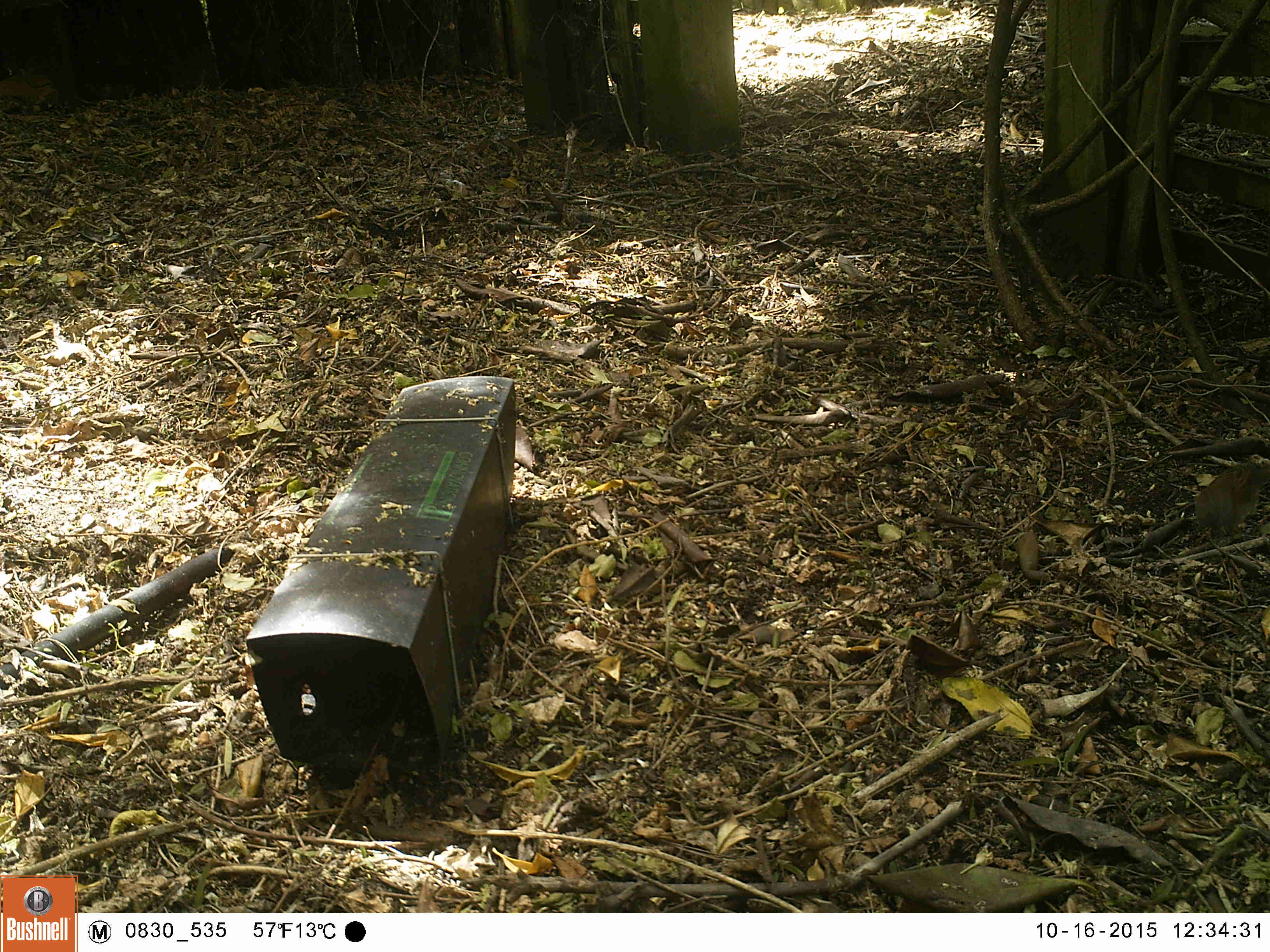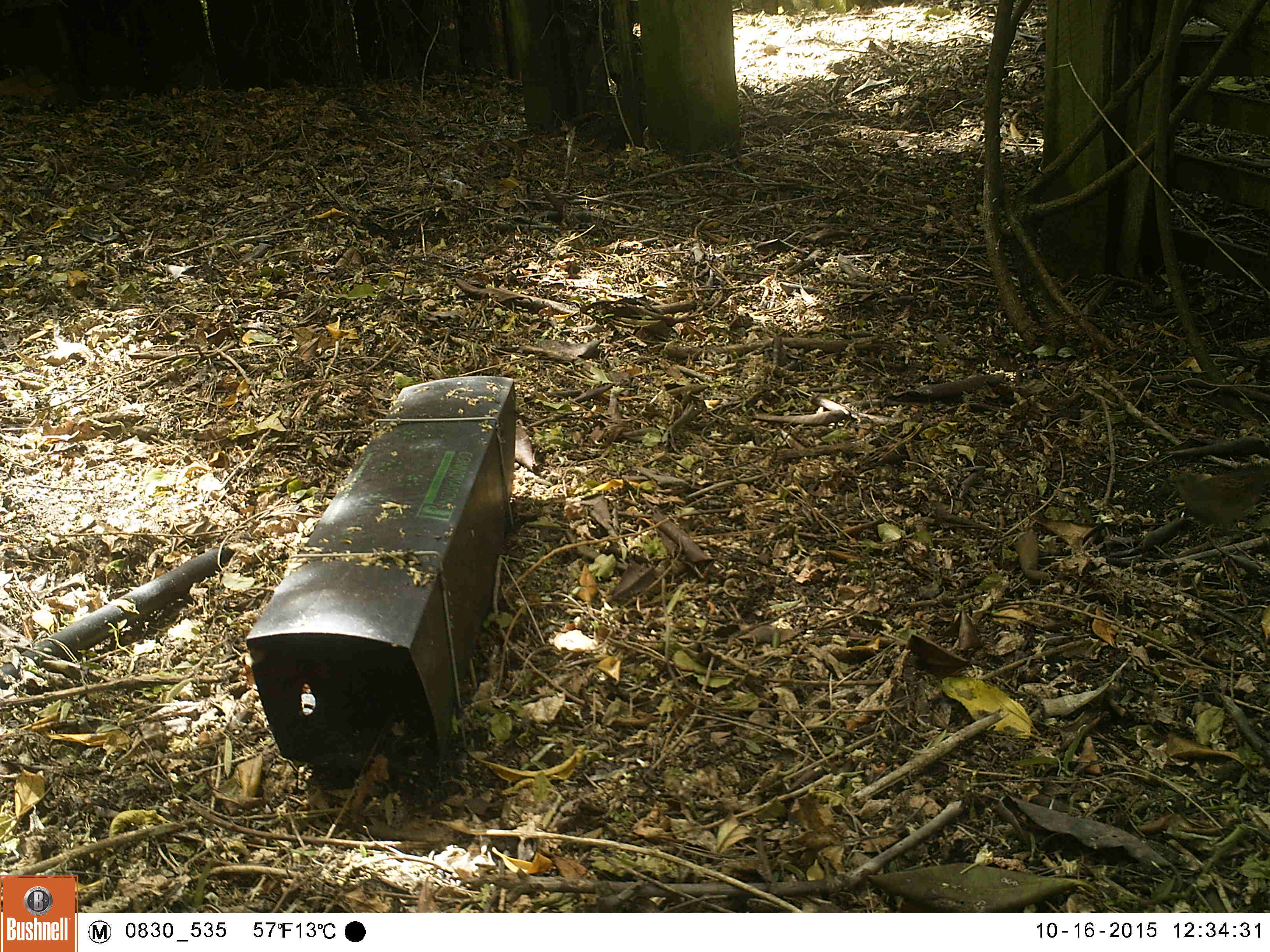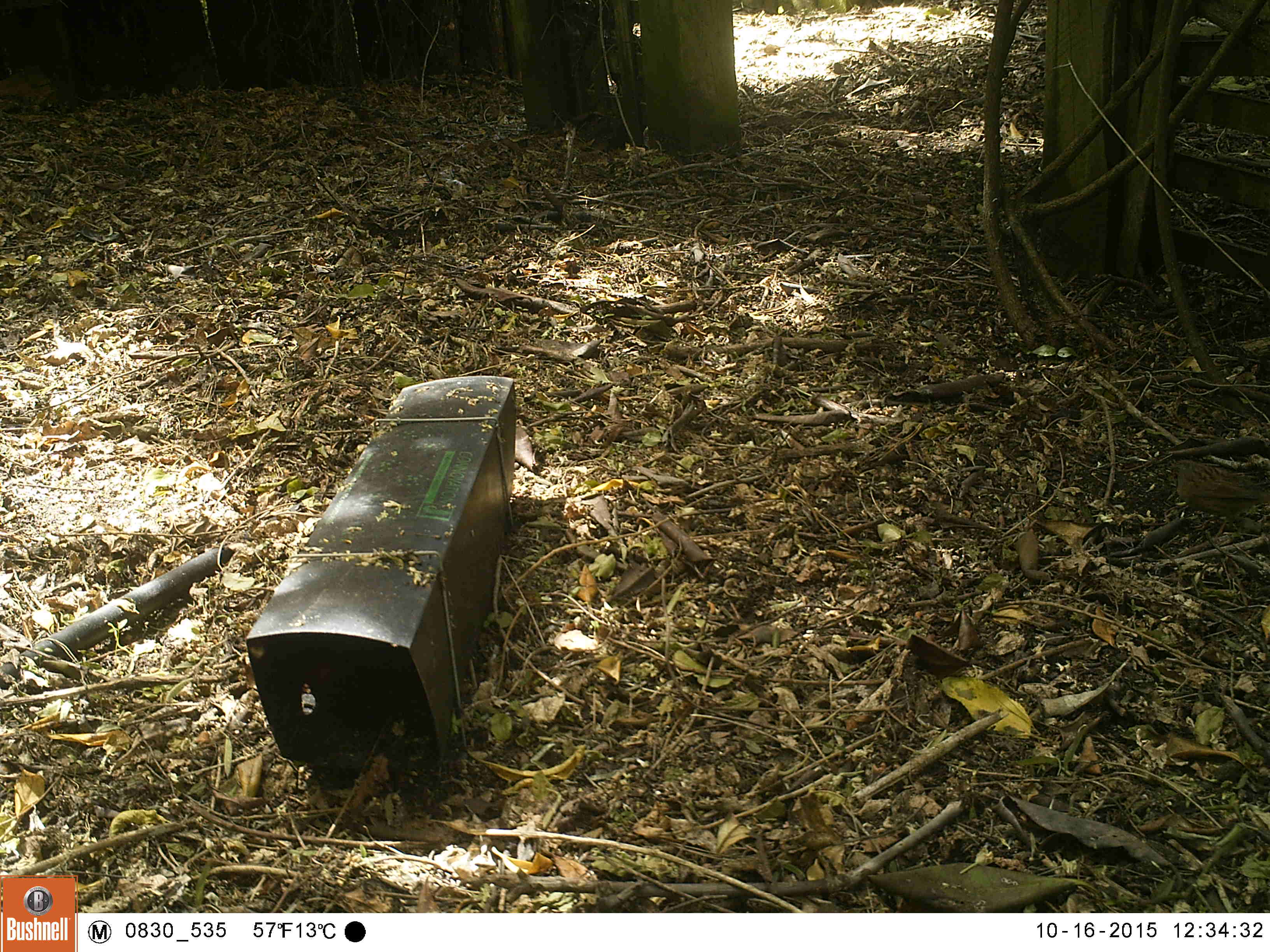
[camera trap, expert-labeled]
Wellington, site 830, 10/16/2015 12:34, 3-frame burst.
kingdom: Animalia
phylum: Chordata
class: Aves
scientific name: Aves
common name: bird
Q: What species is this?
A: Bird (Aves).